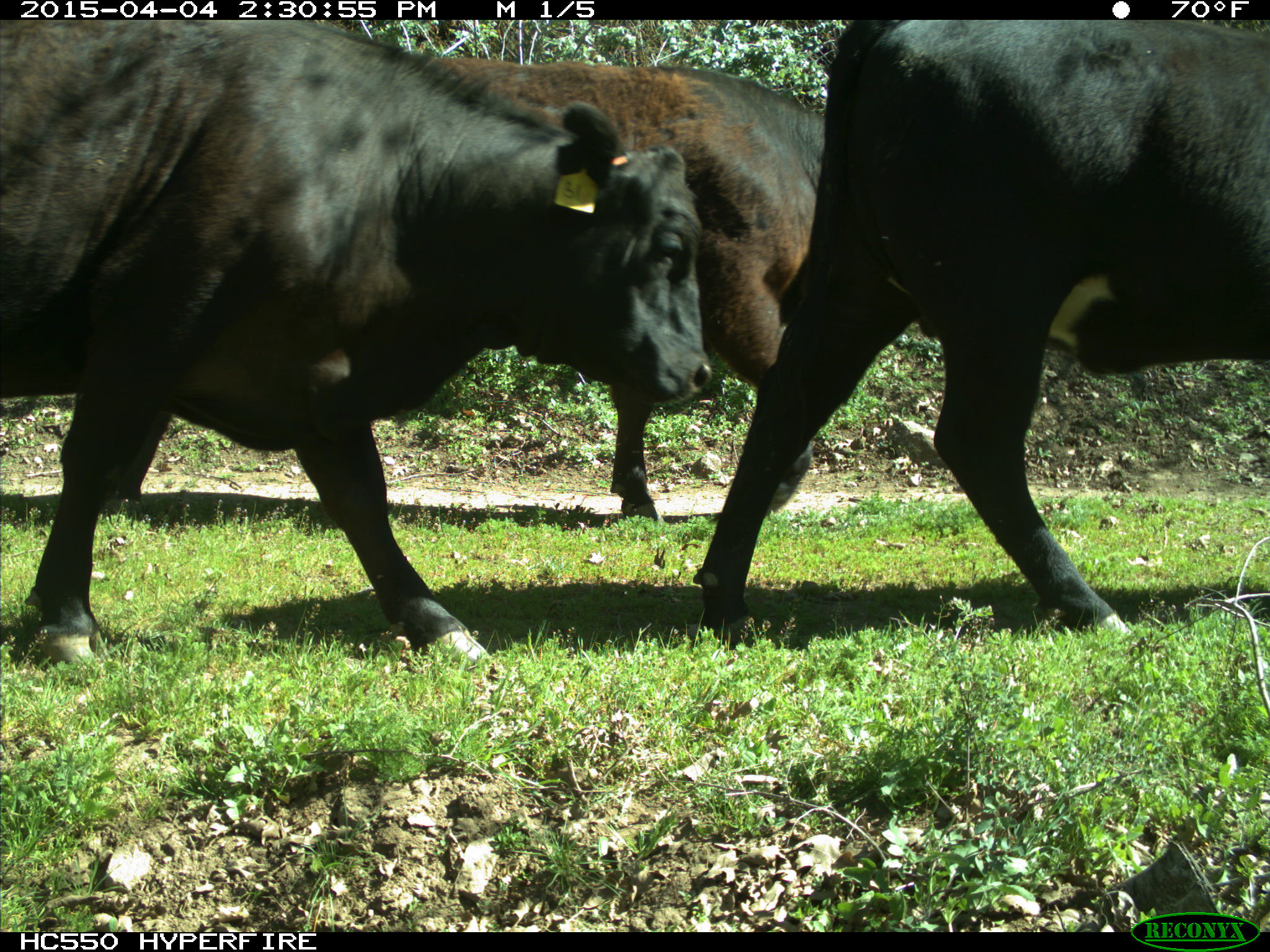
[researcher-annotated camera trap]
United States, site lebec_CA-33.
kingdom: Animalia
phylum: Chordata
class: Mammalia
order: Artiodactyla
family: Bovidae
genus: Bos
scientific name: Bos taurus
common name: domestic cow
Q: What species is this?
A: Bos taurus (domestic cow).